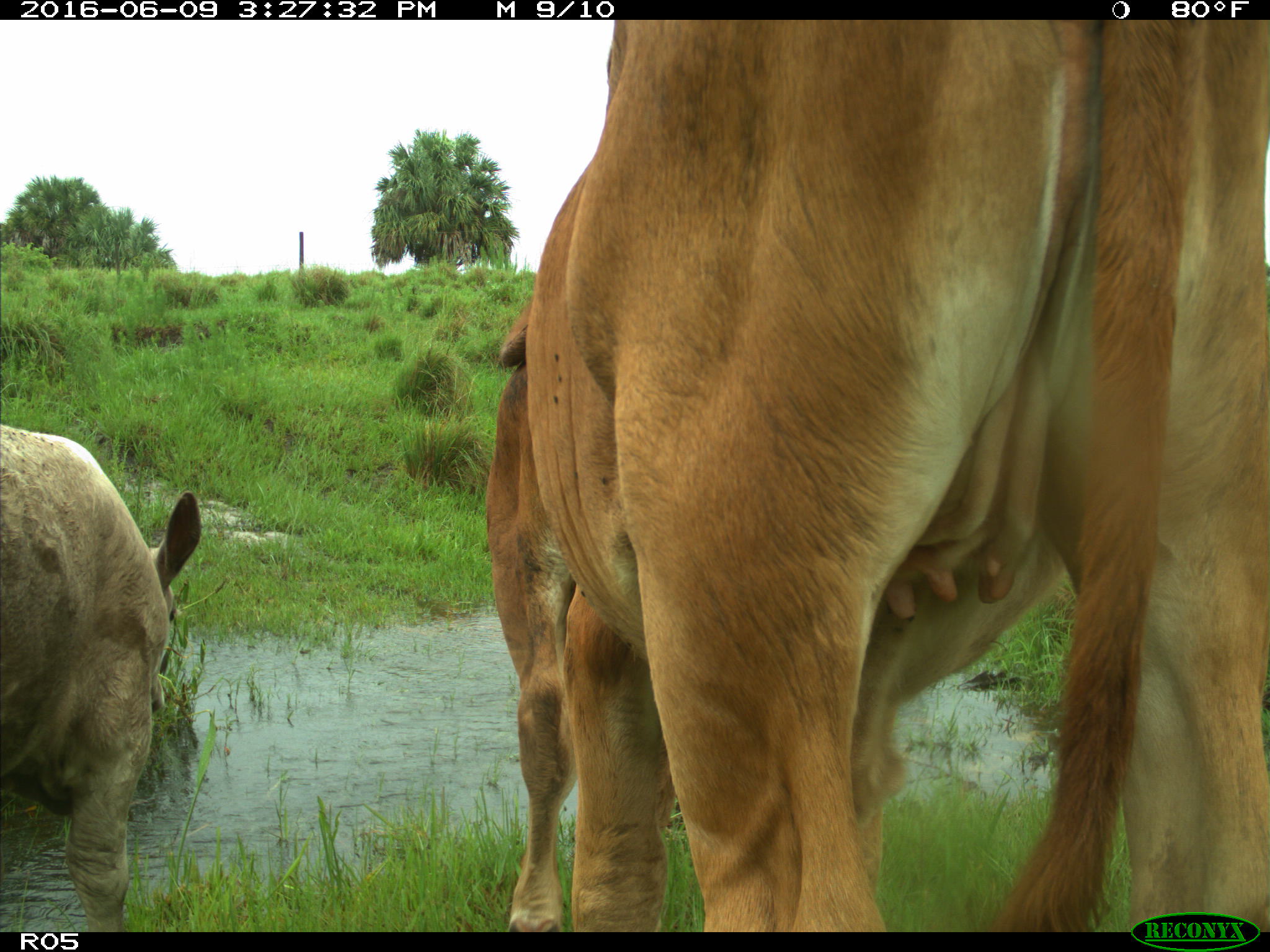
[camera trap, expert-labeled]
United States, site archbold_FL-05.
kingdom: Animalia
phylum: Chordata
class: Mammalia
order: Artiodactyla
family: Bovidae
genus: Bos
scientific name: Bos taurus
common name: domestic cow